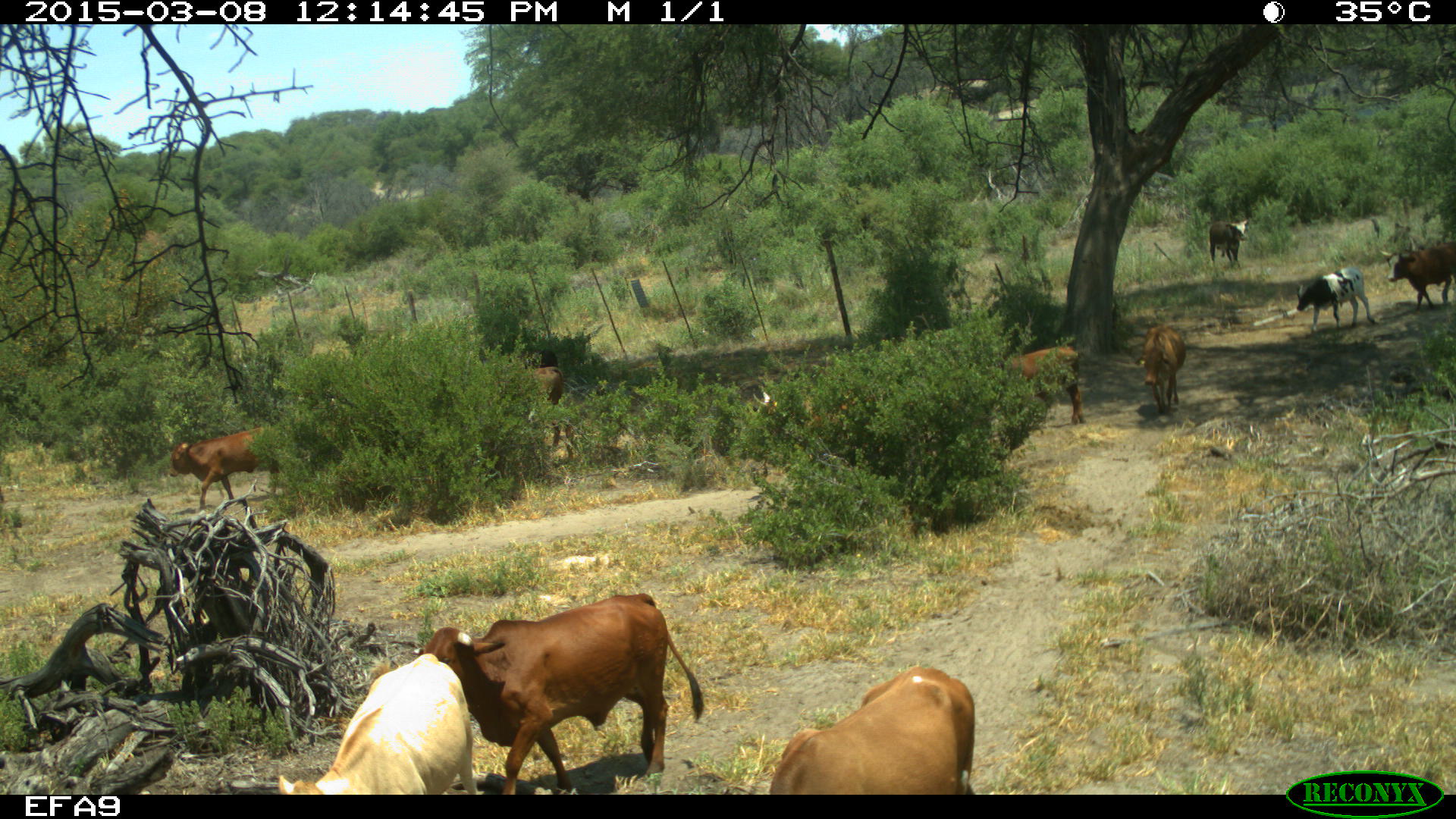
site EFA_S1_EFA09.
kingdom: Animalia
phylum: Chordata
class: Mammalia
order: Artiodactyla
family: Bovidae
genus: Bos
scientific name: Bos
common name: cattle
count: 9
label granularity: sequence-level